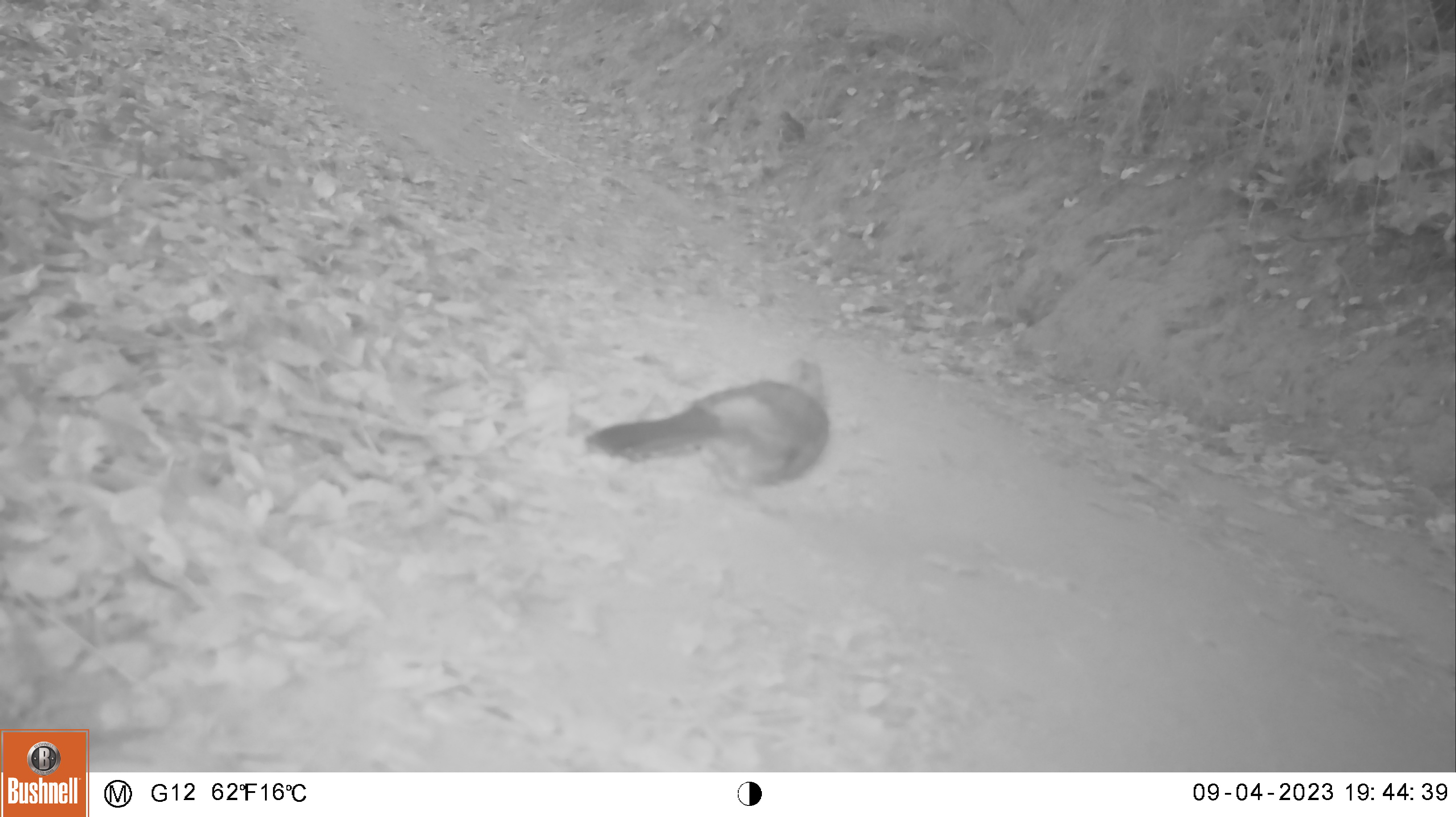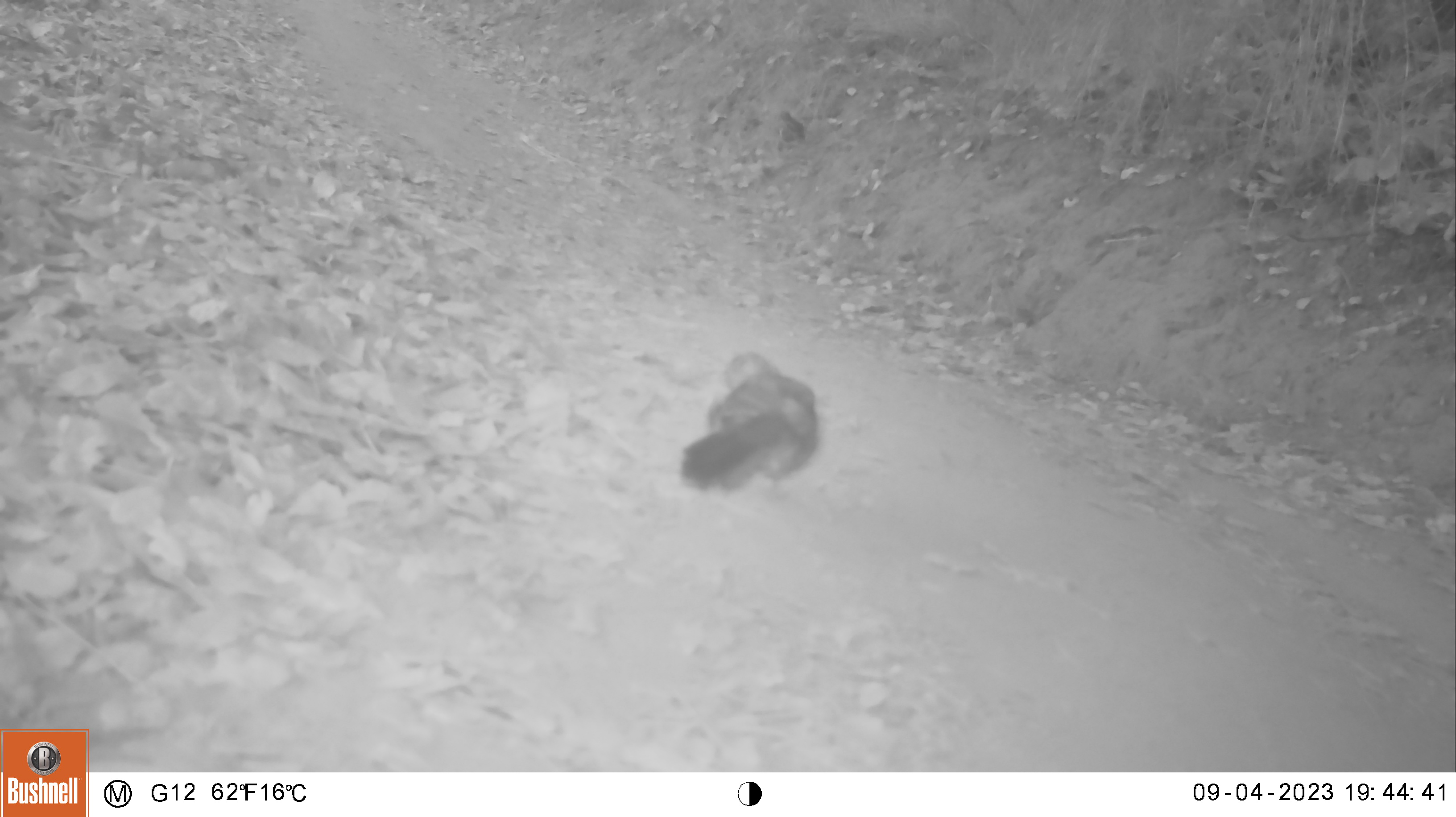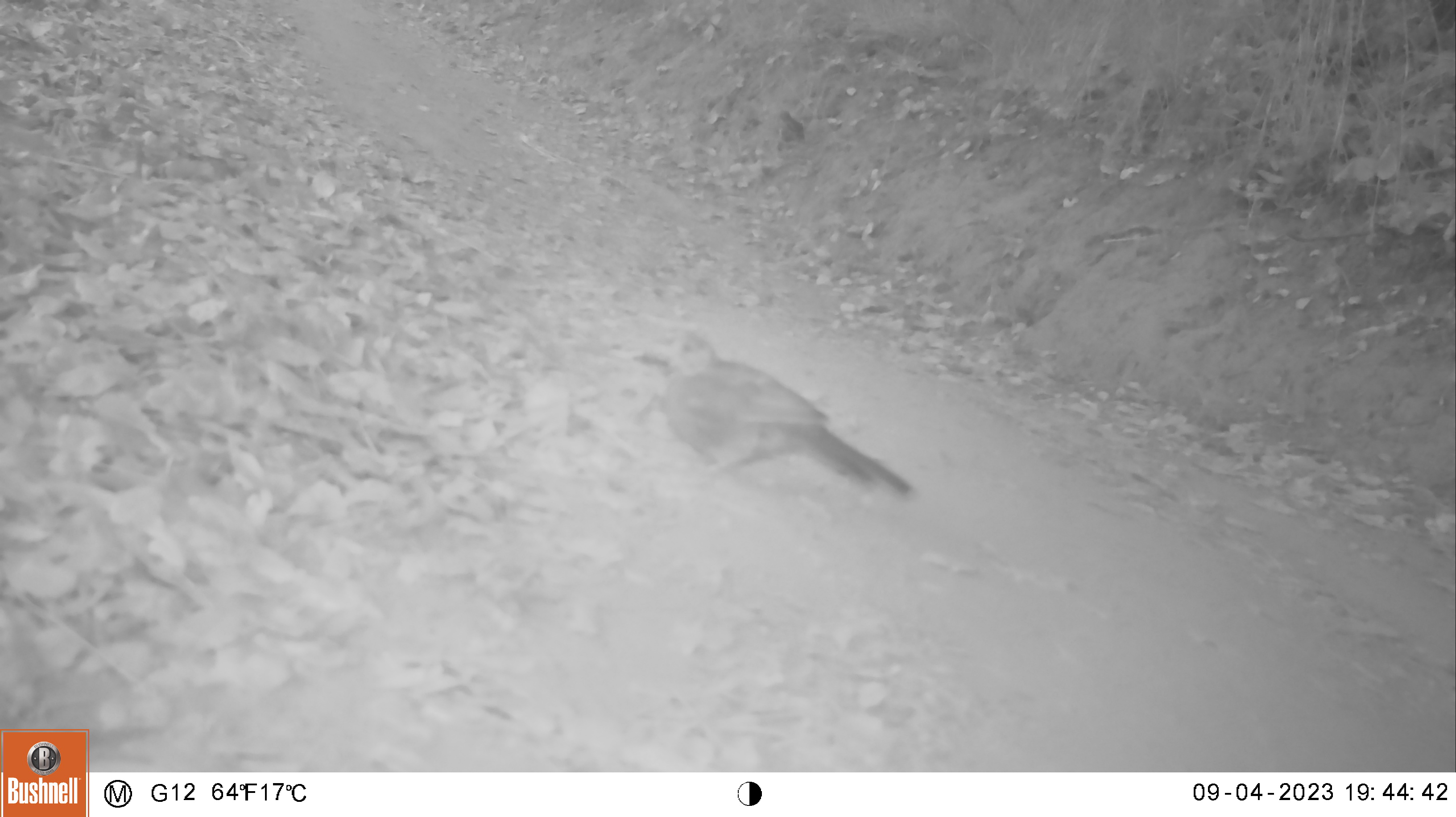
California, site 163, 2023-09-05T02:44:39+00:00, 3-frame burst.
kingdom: Animalia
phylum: Chordata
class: Aves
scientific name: Aves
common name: bird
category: unknown bird